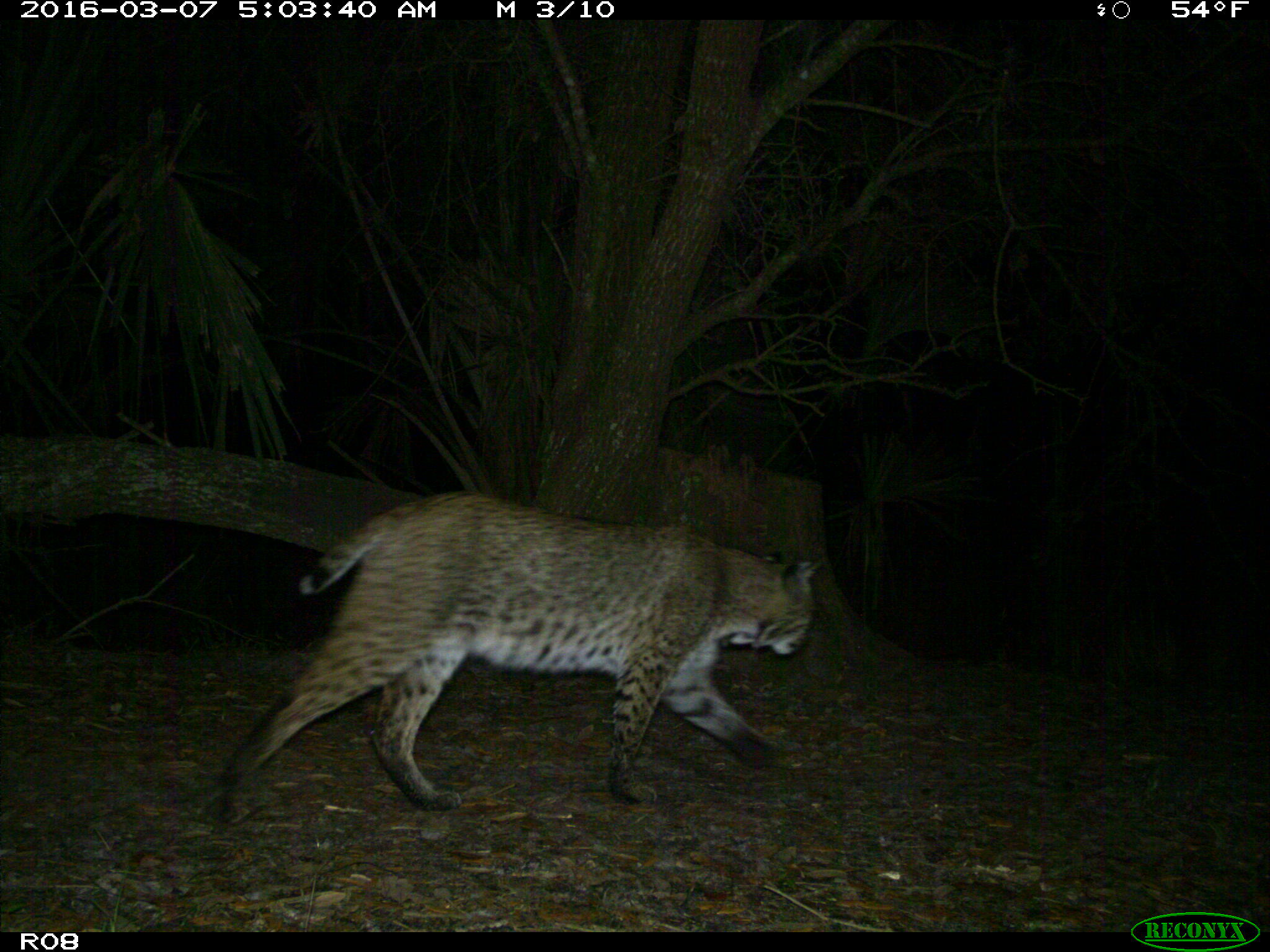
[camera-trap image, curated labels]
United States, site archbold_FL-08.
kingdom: Animalia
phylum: Chordata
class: Mammalia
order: Carnivora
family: Felidae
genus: Lynx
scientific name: Lynx rufus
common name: bobcat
Lynx rufus (bobcat).